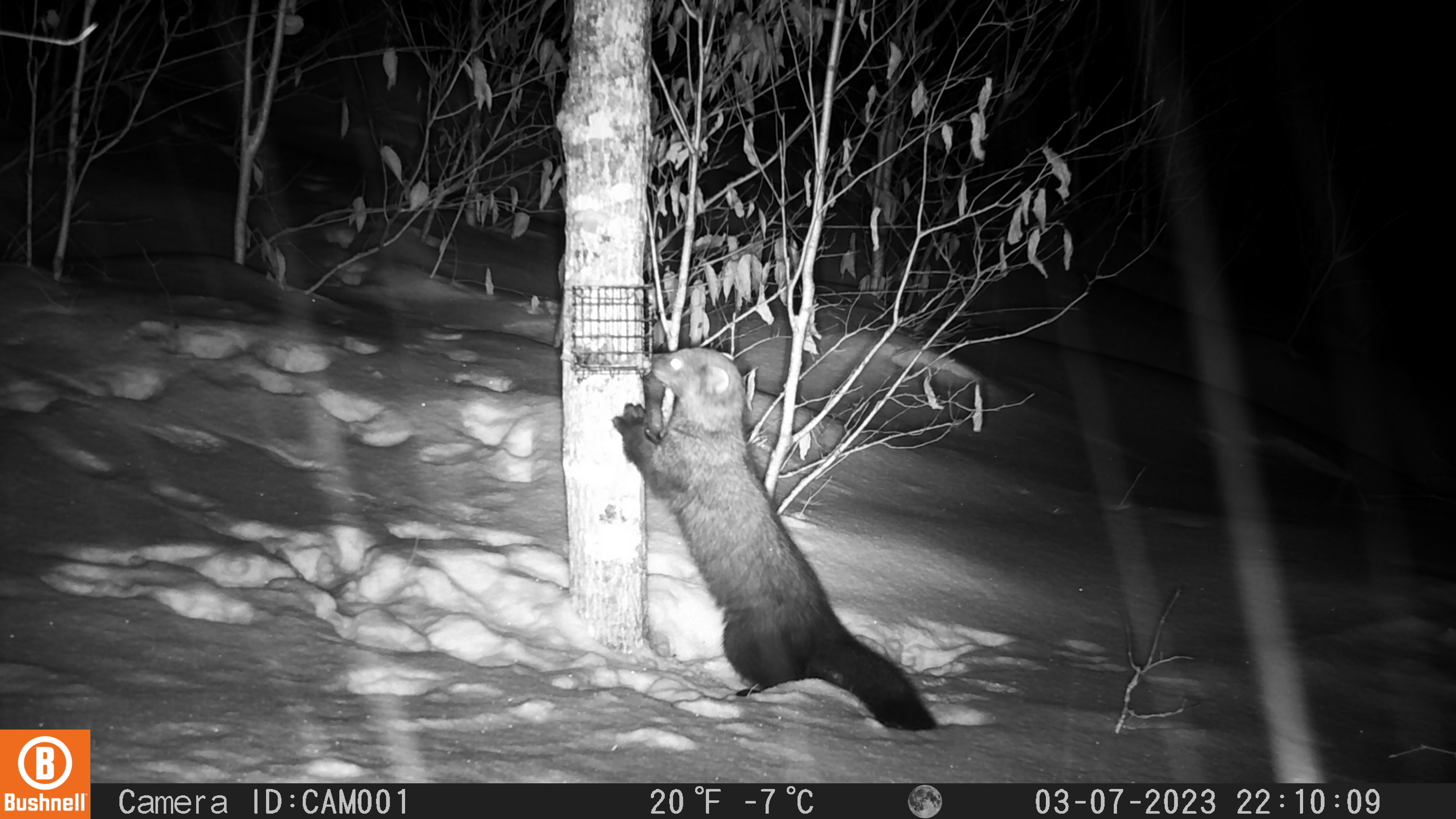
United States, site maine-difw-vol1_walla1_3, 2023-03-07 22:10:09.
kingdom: Animalia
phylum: Chordata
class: Mammalia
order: Carnivora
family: Mustelidae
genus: Pekania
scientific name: Pekania pennanti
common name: fisher